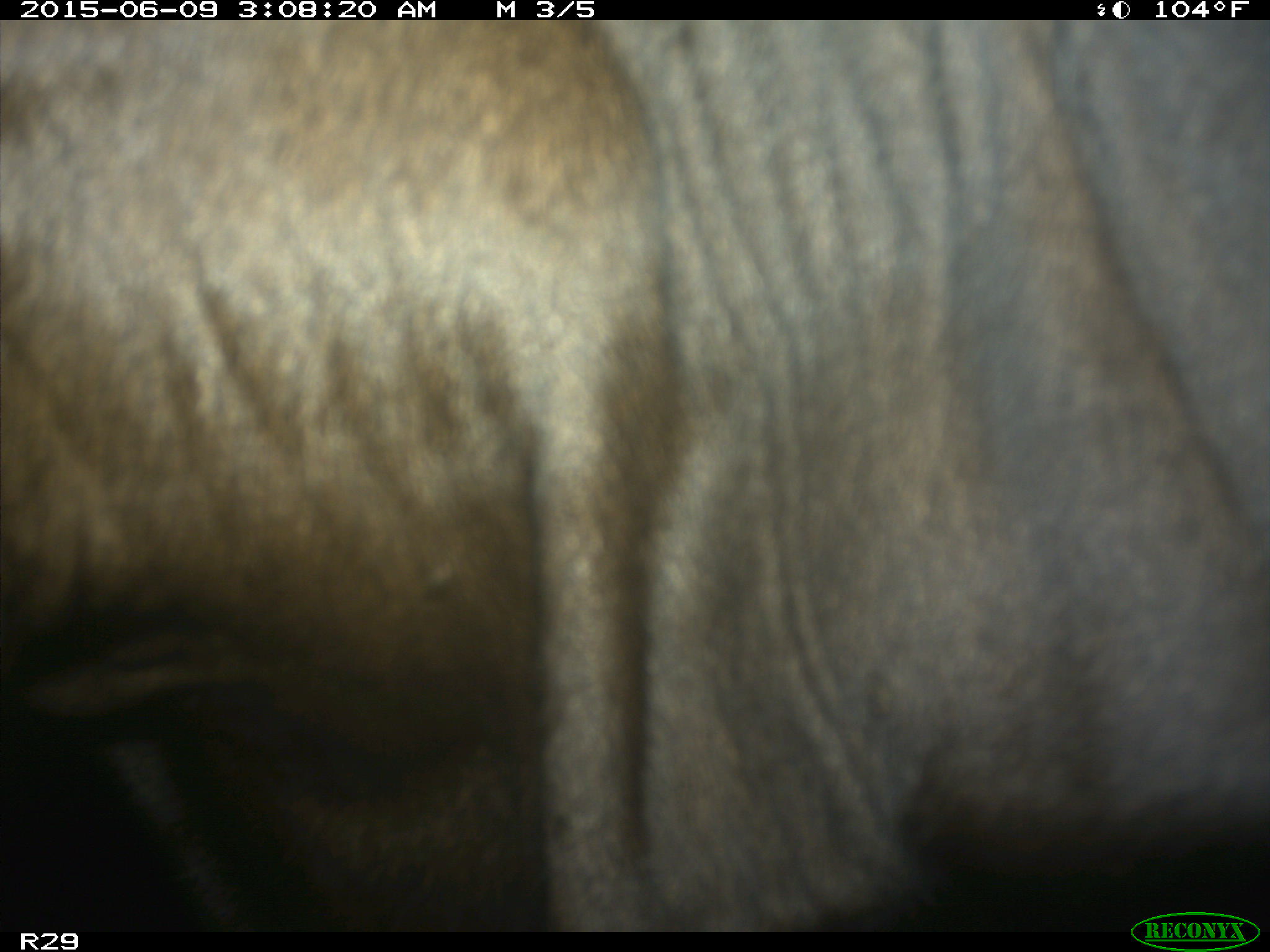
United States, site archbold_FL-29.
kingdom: Animalia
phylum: Chordata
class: Mammalia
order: Artiodactyla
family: Bovidae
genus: Bos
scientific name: Bos taurus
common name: domestic cow